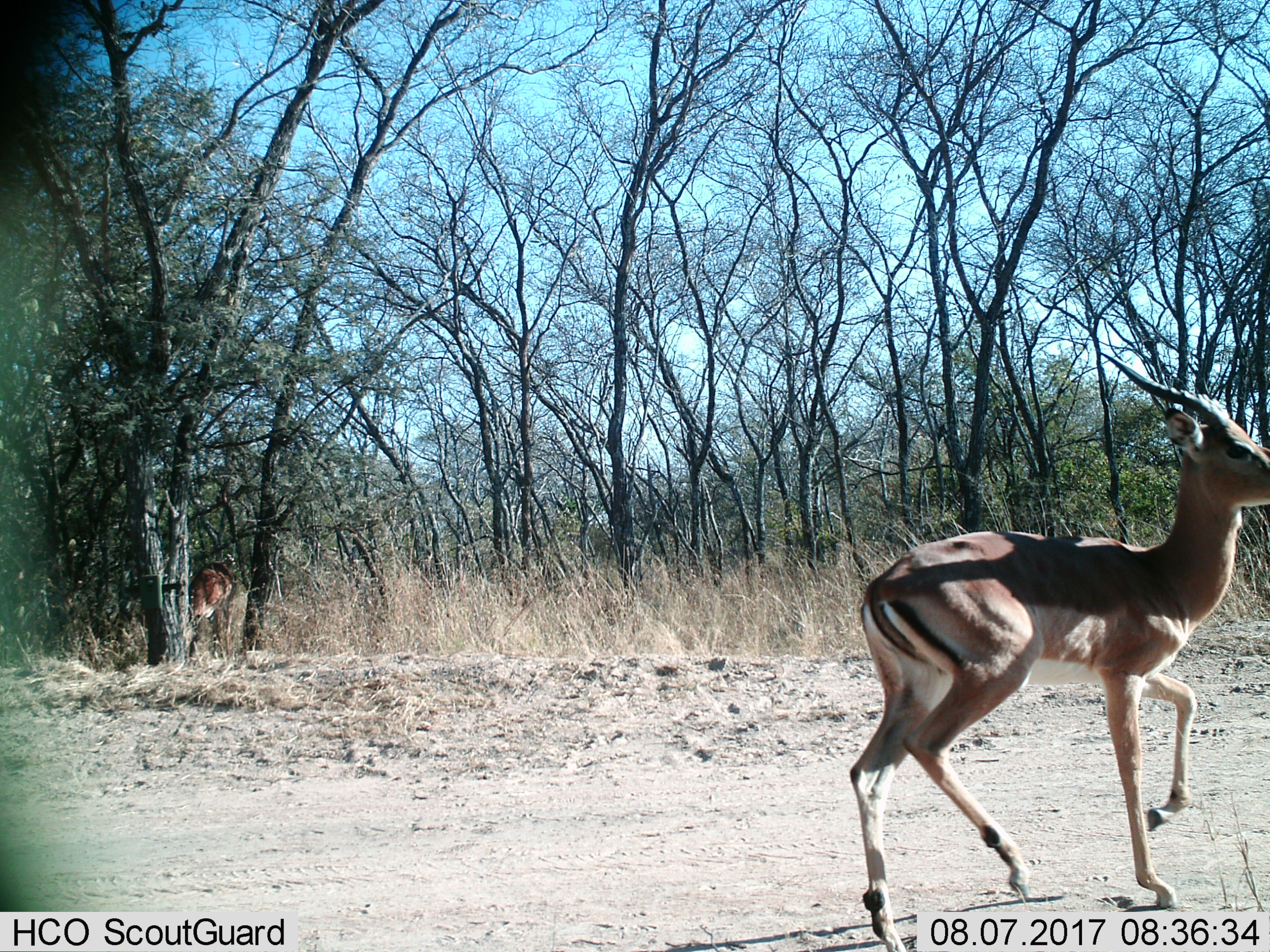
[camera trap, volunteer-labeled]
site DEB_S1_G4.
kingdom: Animalia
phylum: Chordata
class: Mammalia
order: Artiodactyla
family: Bovidae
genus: Aepyceros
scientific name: Aepyceros melampus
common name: impala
Impala (Aepyceros melampus), count 1. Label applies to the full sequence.